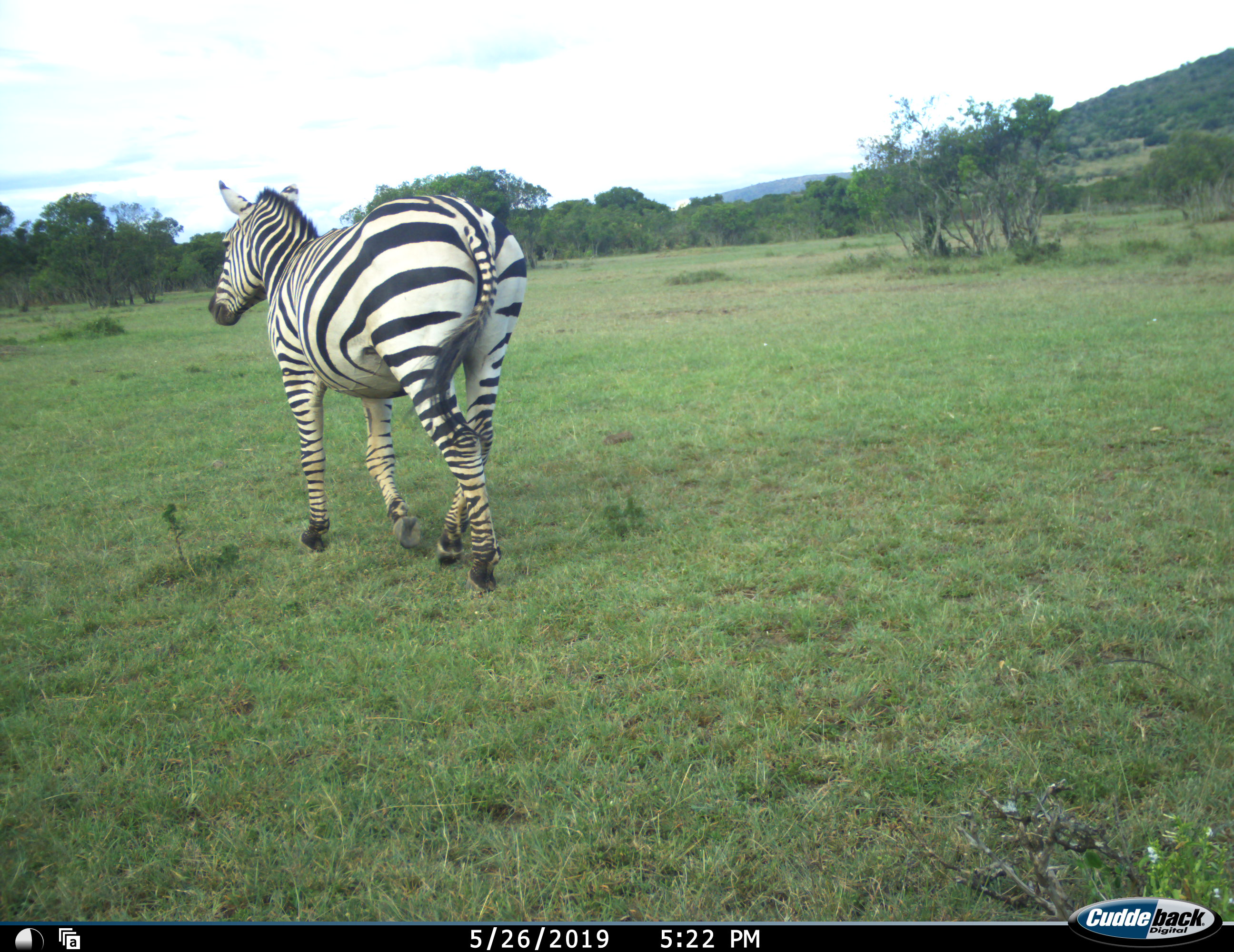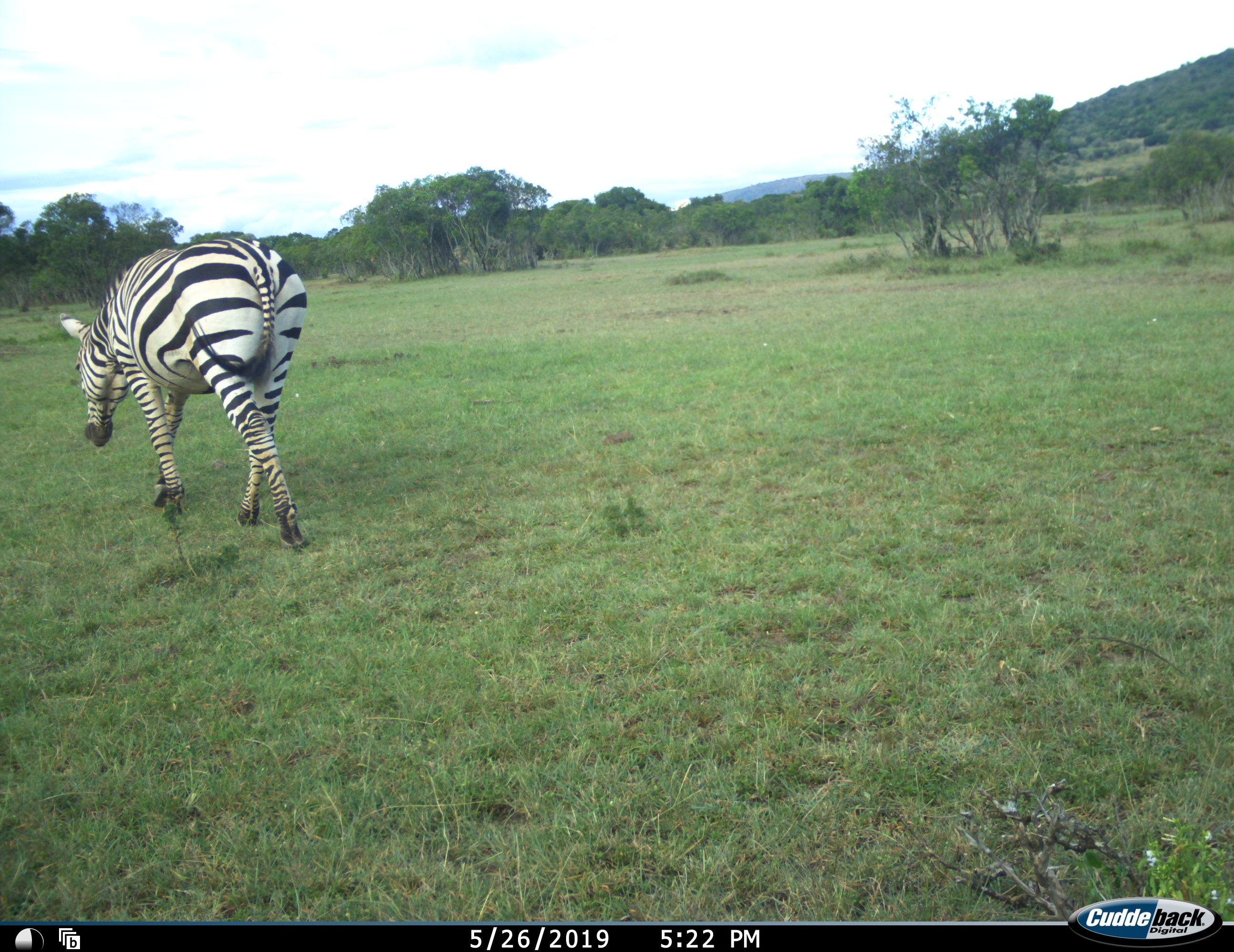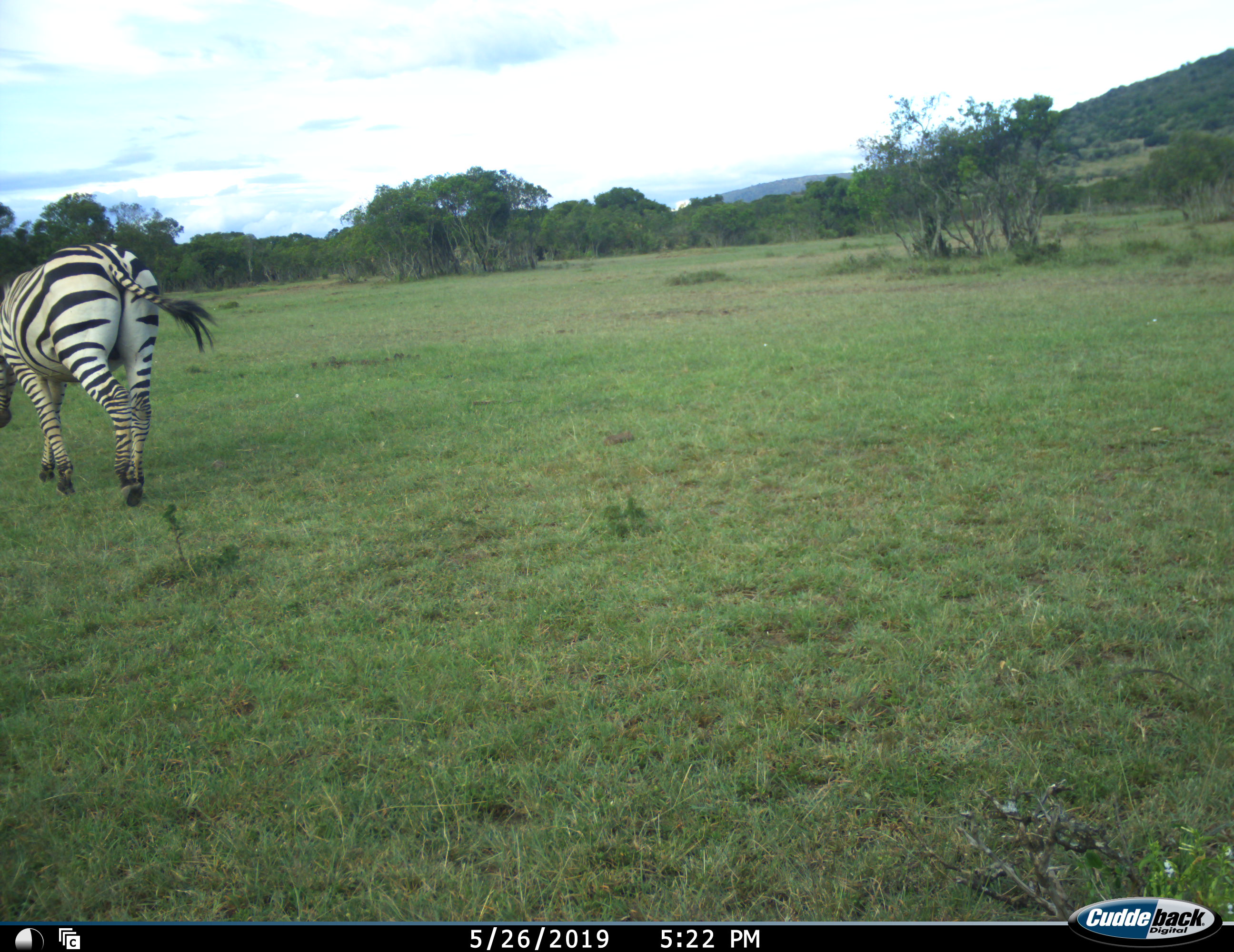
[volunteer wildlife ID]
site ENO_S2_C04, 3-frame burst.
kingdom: Animalia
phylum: Chordata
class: Mammalia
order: Perissodactyla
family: Equidae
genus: Equus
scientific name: Equus quagga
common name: plains zebra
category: zebraplains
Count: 1.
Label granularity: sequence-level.